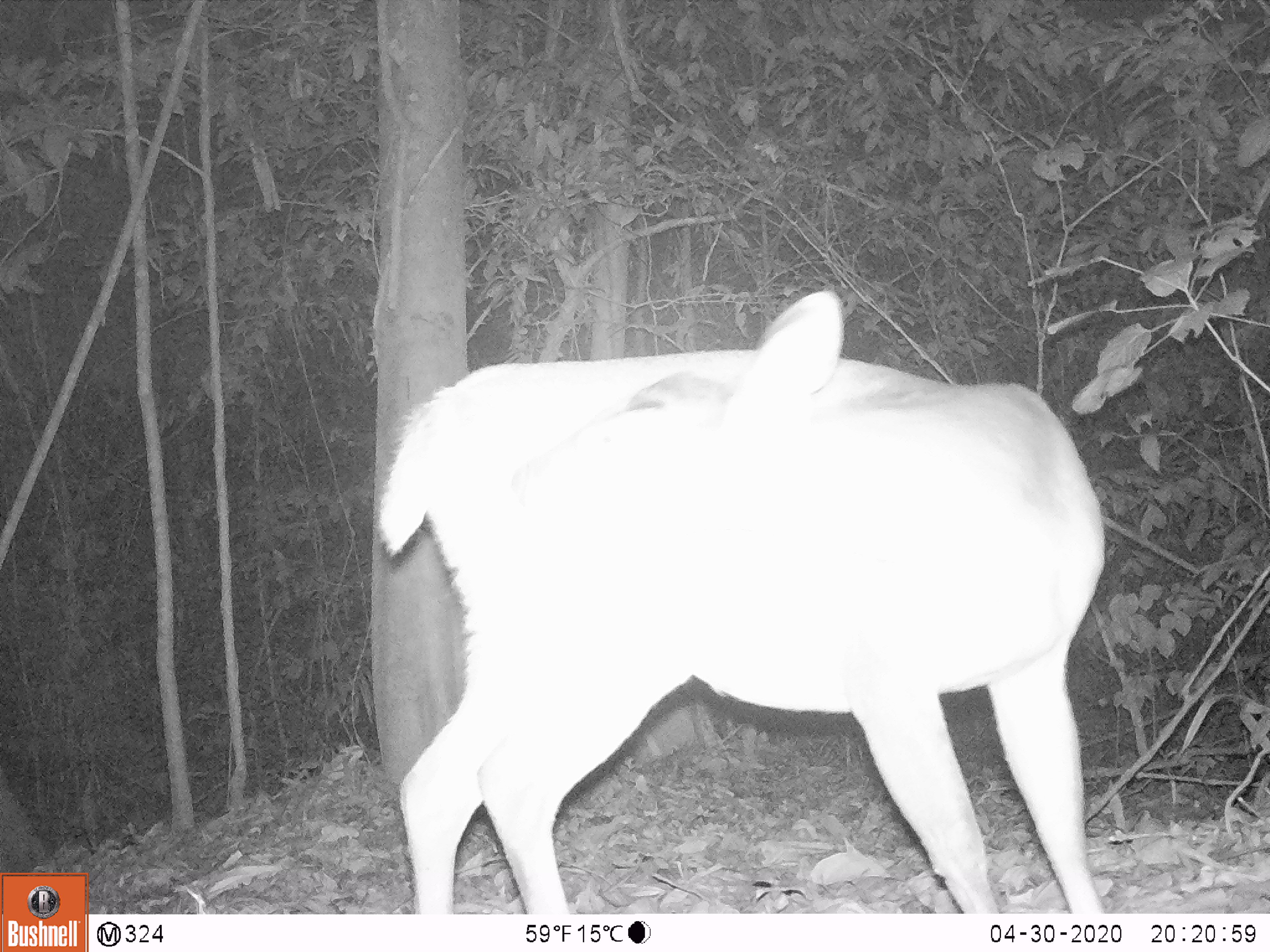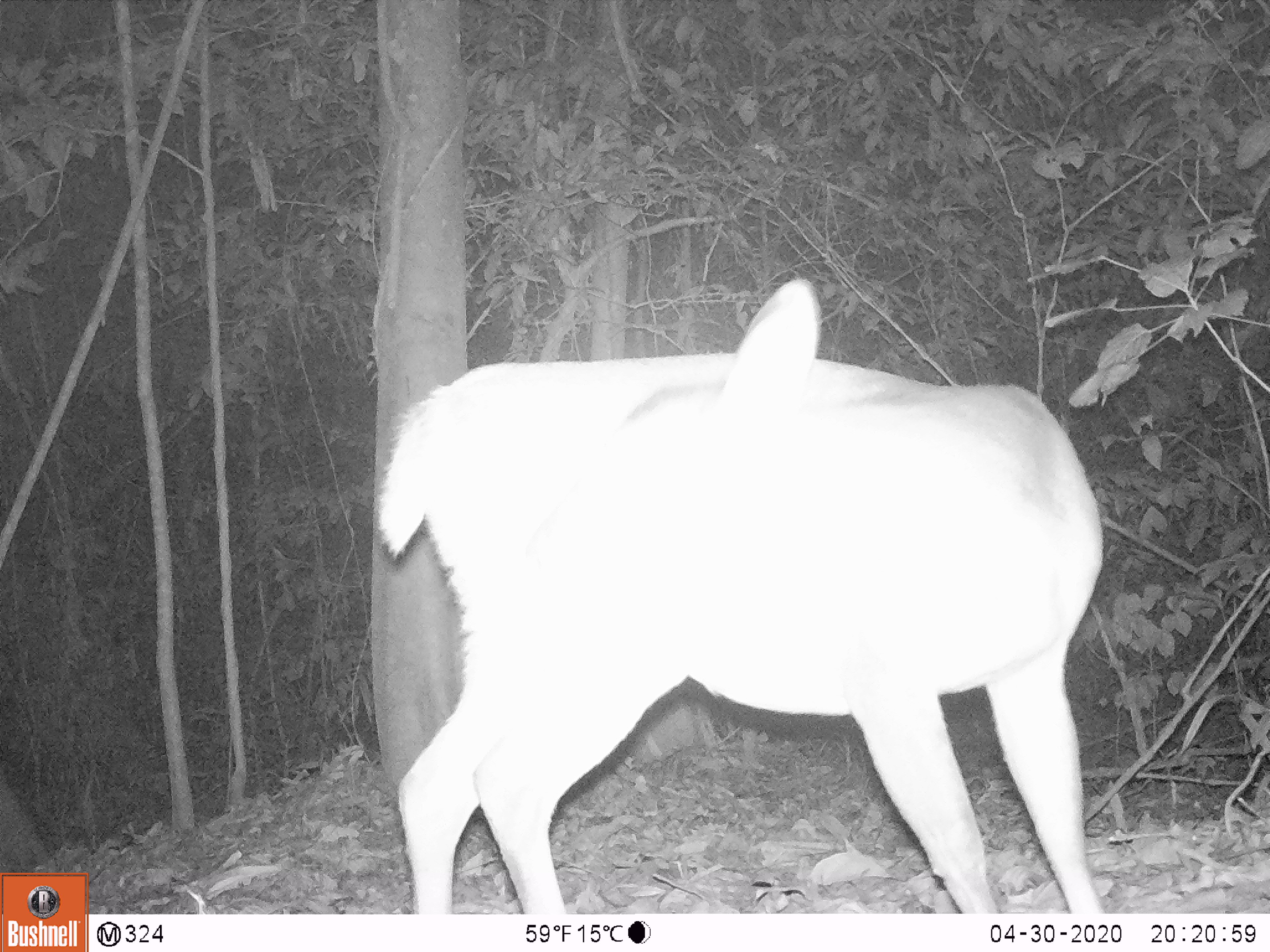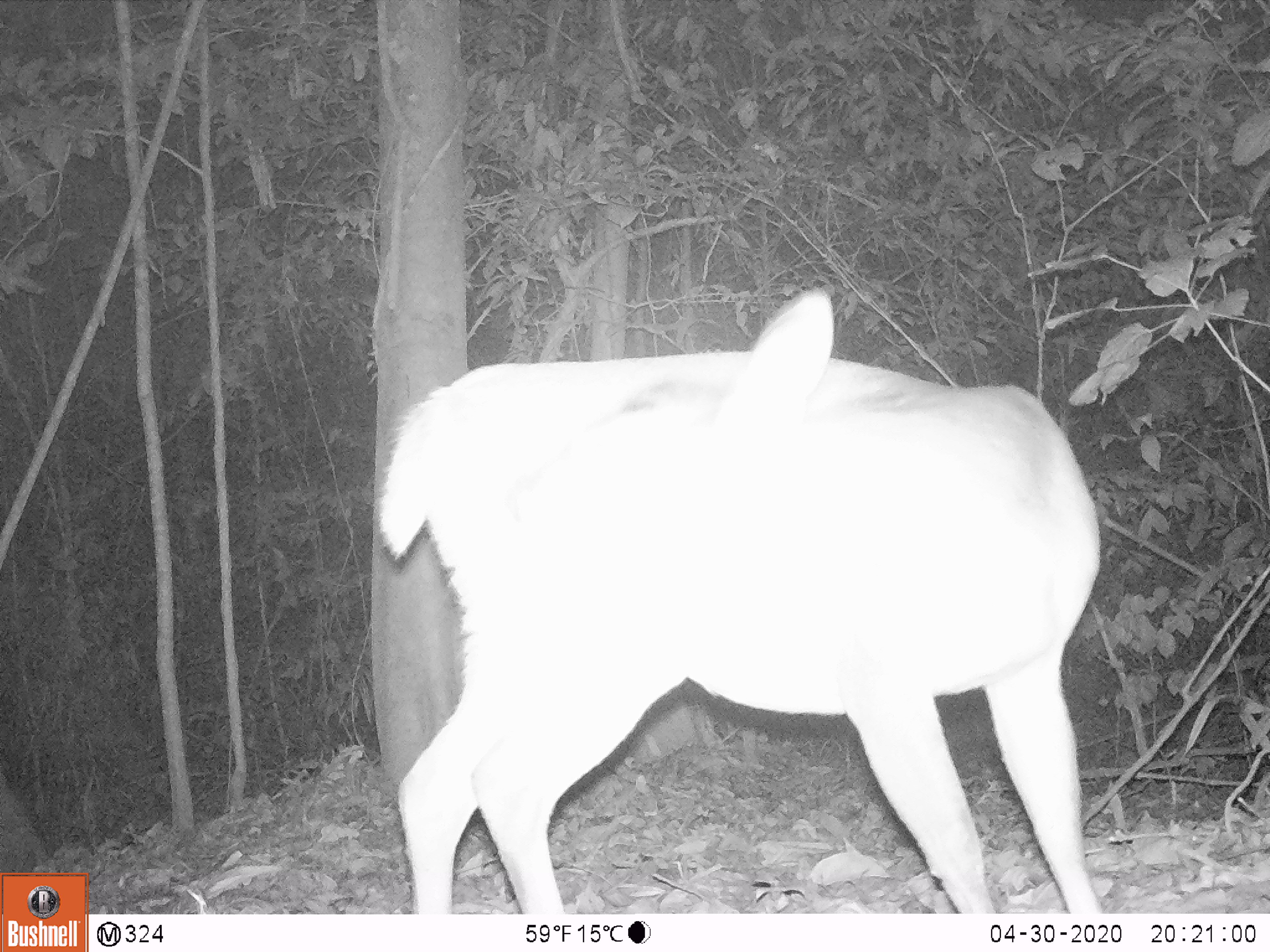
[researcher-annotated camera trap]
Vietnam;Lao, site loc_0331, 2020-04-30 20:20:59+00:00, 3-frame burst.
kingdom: Animalia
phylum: Chordata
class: Mammalia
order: Artiodactyla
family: Cervidae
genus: Muntiacus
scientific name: Muntiacus vuquangensis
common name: large-antlered muntjac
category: large antlered muntjac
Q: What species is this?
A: Large antlered muntjac (large-antlered muntjac) (Muntiacus vuquangensis).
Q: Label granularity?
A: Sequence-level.